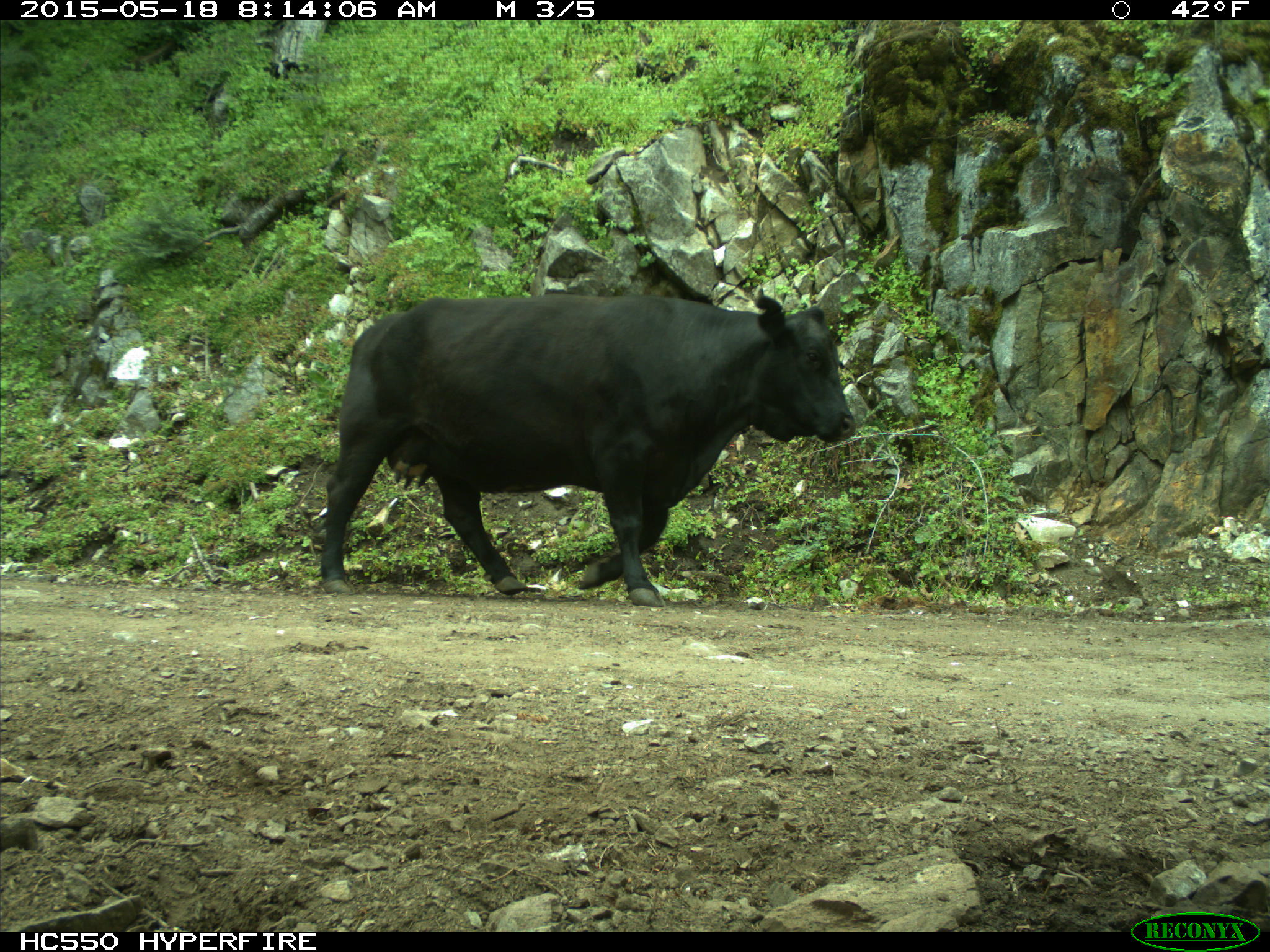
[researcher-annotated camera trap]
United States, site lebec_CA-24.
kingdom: Animalia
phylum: Chordata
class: Mammalia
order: Artiodactyla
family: Bovidae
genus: Bos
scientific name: Bos taurus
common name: domestic cow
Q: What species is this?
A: Bos taurus (domestic cow).